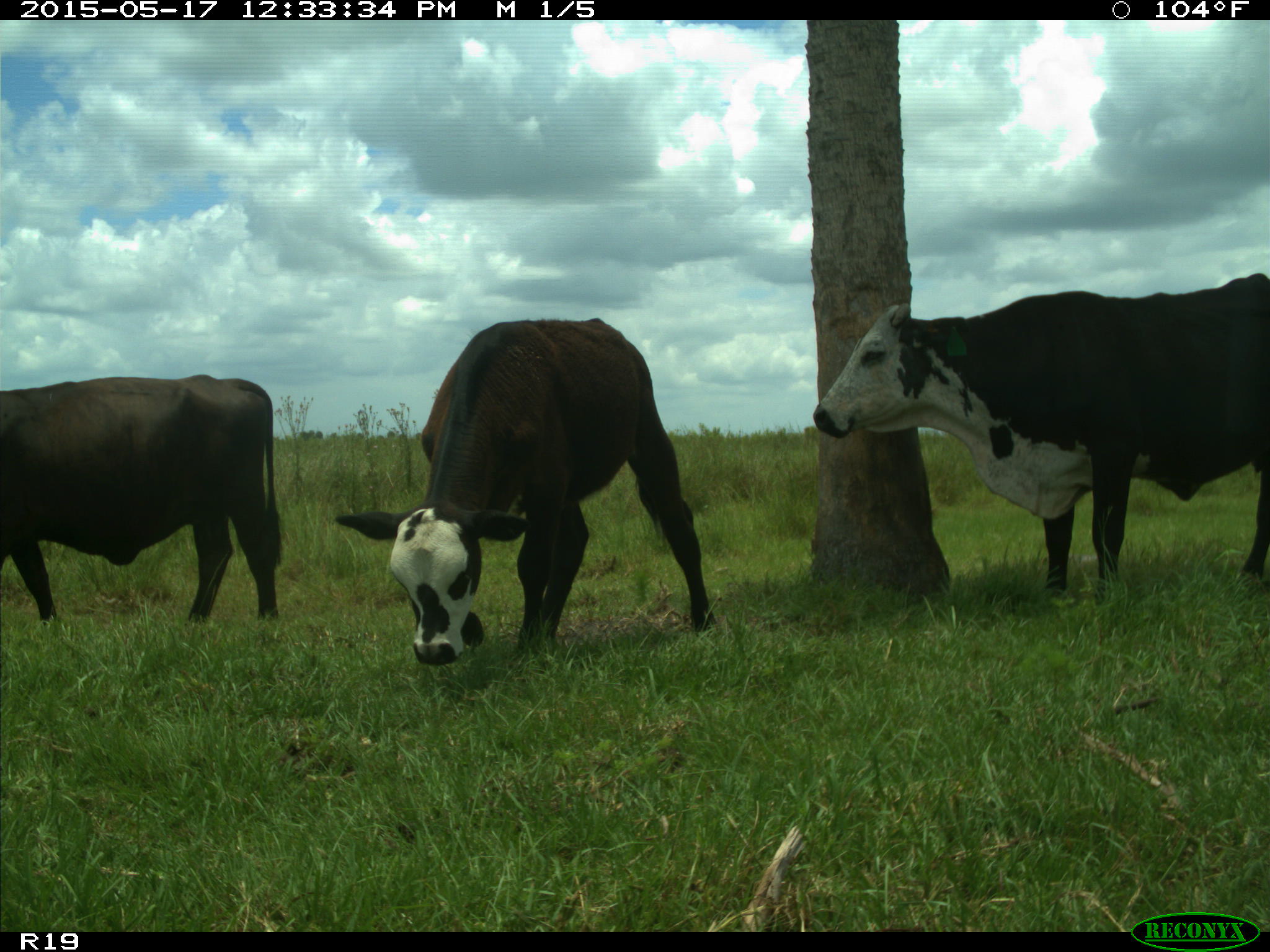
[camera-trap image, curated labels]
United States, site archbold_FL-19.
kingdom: Animalia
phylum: Chordata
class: Mammalia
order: Artiodactyla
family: Bovidae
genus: Bos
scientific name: Bos taurus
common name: domestic cow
Bos taurus (domestic cow).